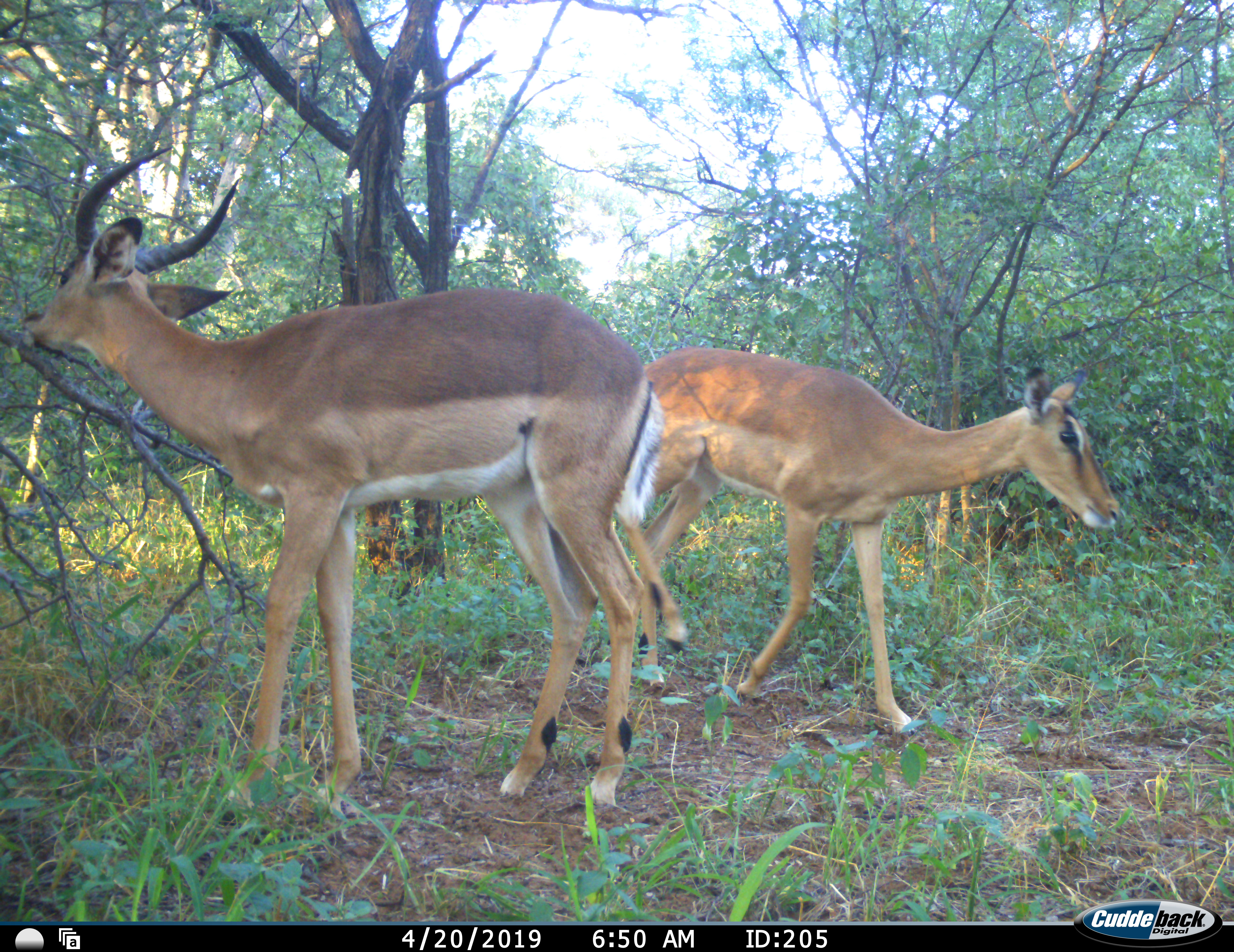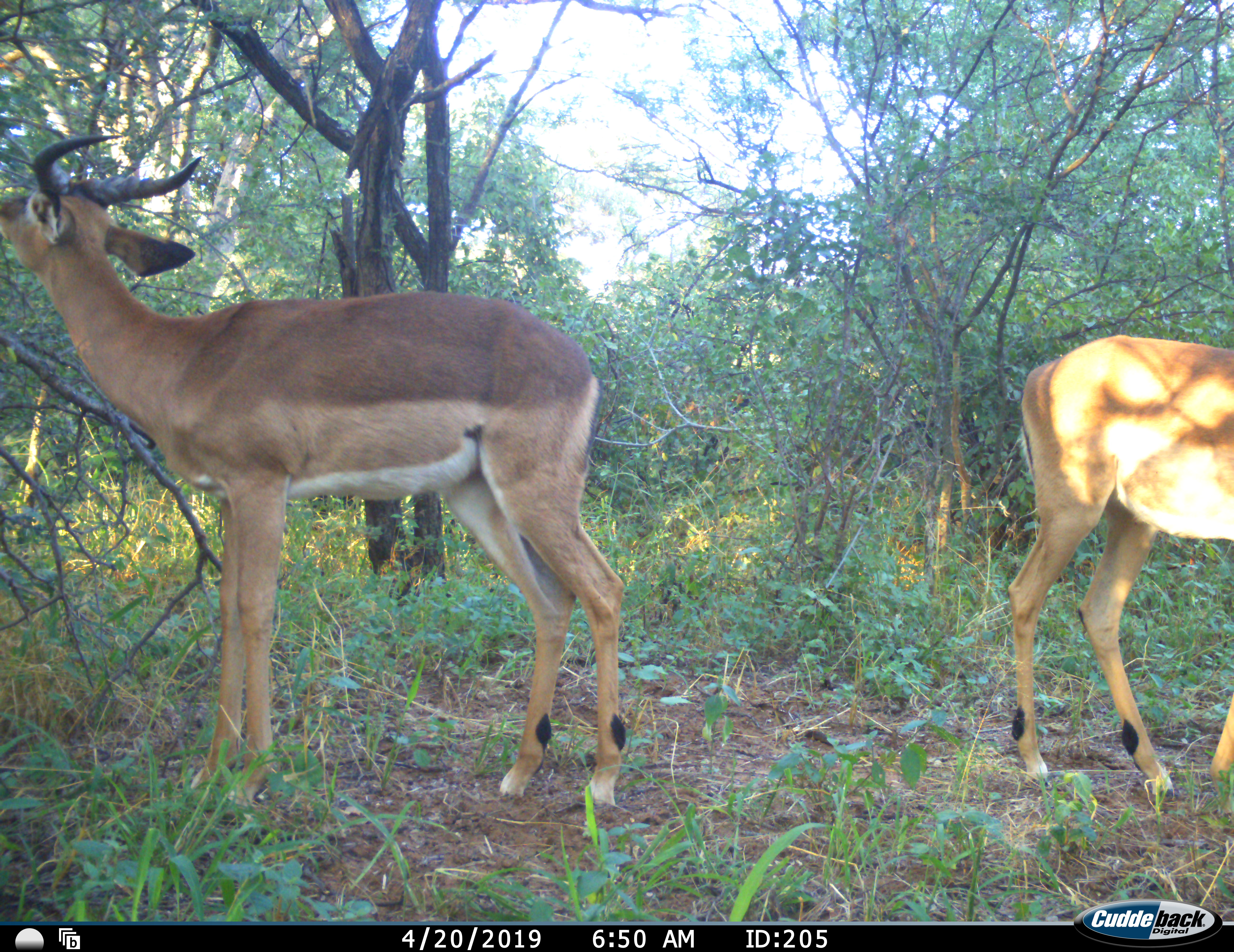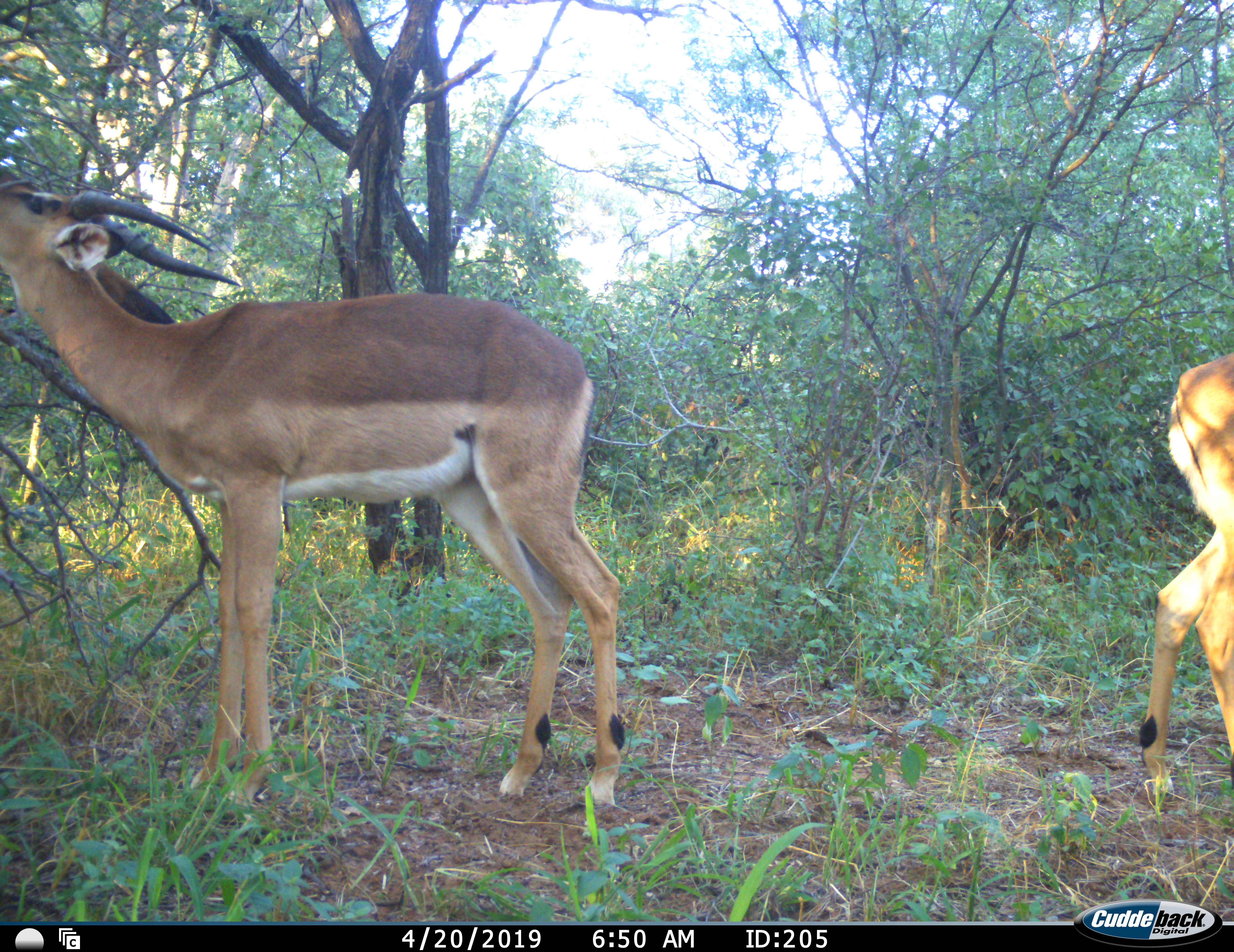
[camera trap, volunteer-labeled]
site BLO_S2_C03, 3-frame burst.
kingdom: Animalia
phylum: Chordata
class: Mammalia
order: Artiodactyla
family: Bovidae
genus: Aepyceros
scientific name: Aepyceros melampus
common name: impala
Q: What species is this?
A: Impala (Aepyceros melampus).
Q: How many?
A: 2.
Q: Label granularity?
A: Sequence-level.